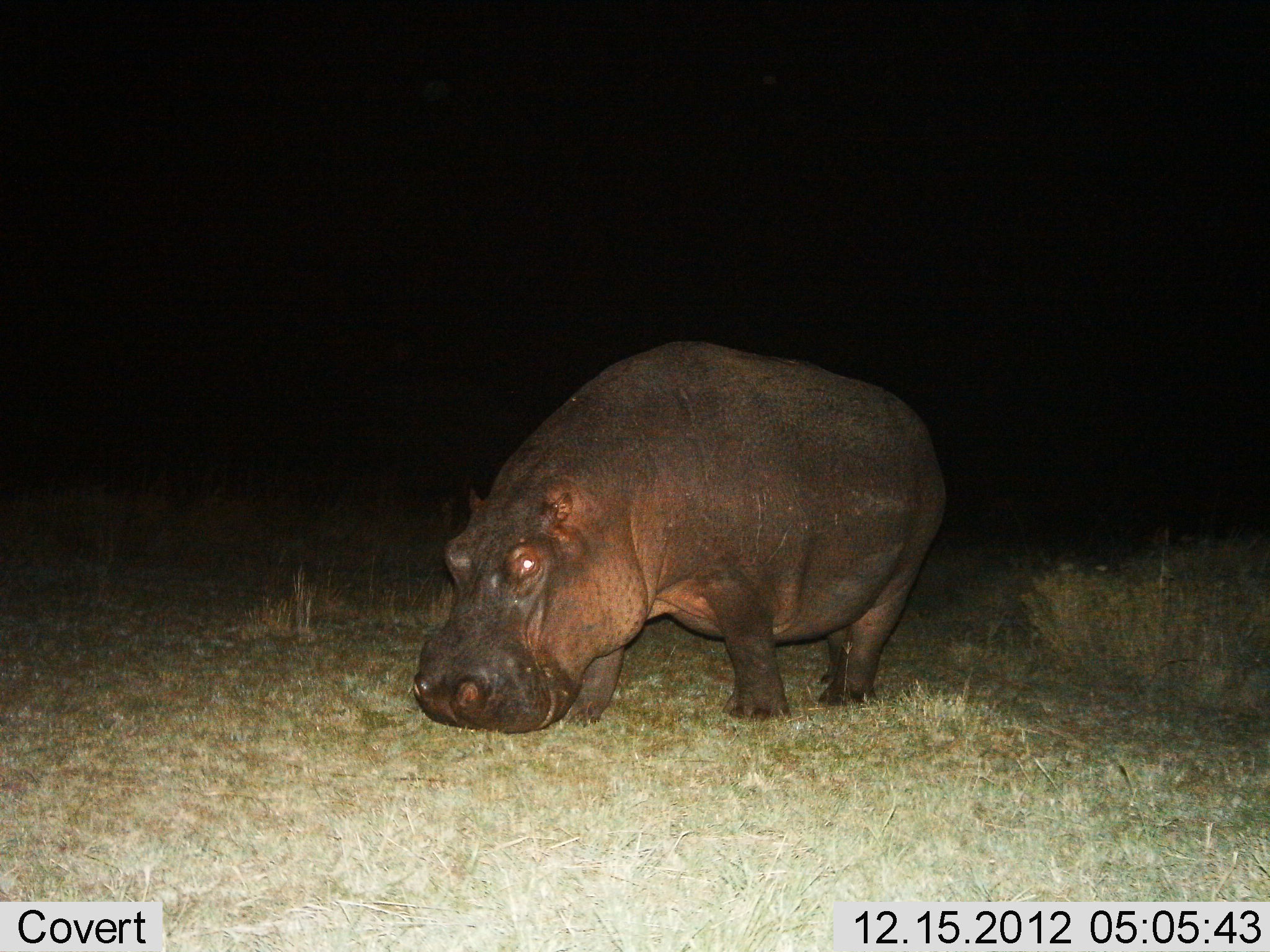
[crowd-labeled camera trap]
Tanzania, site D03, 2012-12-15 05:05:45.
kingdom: Animalia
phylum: Chordata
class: Mammalia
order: Artiodactyla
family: Hippopotamidae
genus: Hippopotamus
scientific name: Hippopotamus amphibius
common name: hippopotamus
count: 1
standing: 50%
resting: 0%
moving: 15%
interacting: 0%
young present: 0%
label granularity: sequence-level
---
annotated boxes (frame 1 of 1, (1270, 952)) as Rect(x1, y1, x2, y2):
animal: Rect(411, 338, 950, 734)